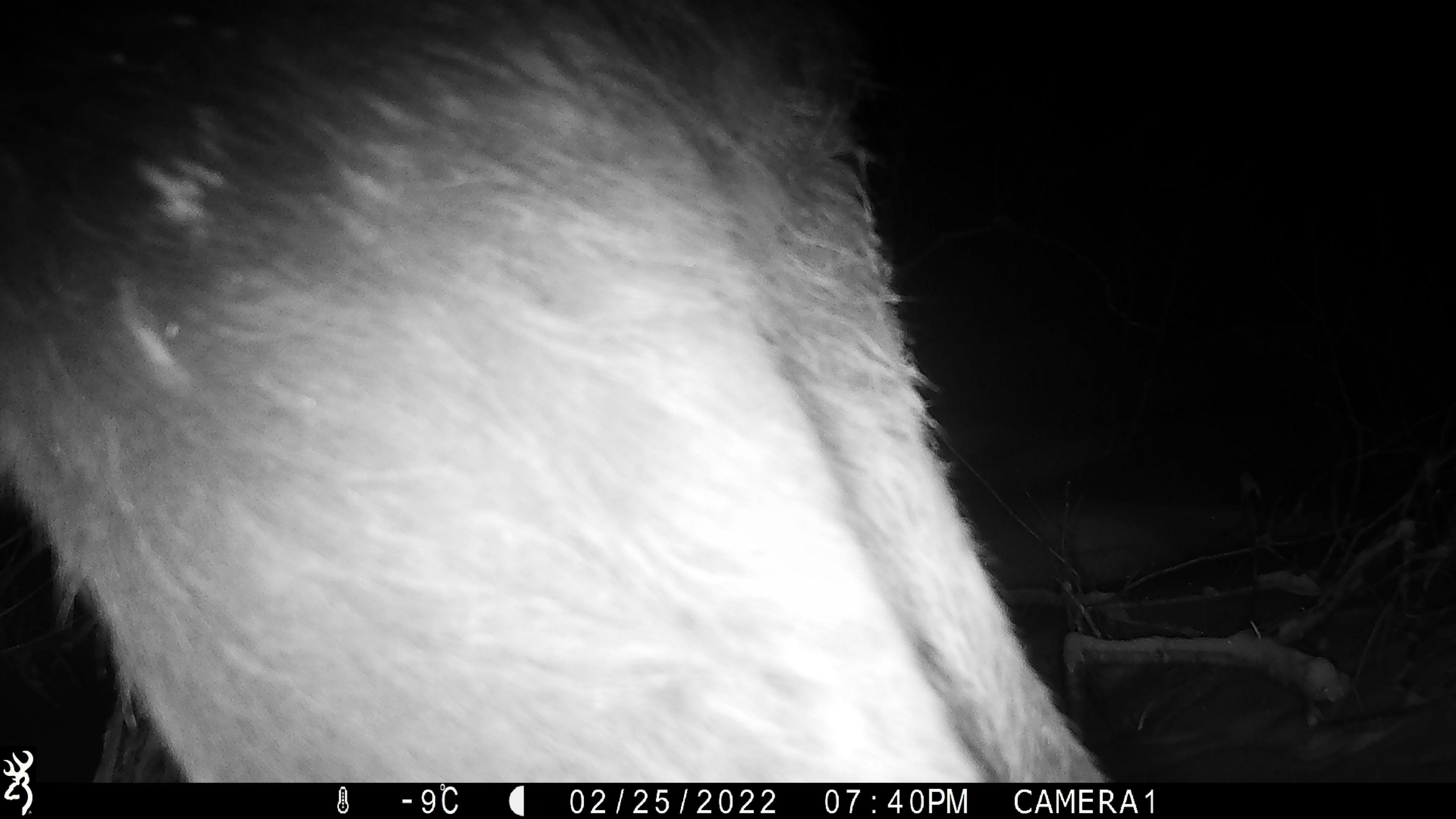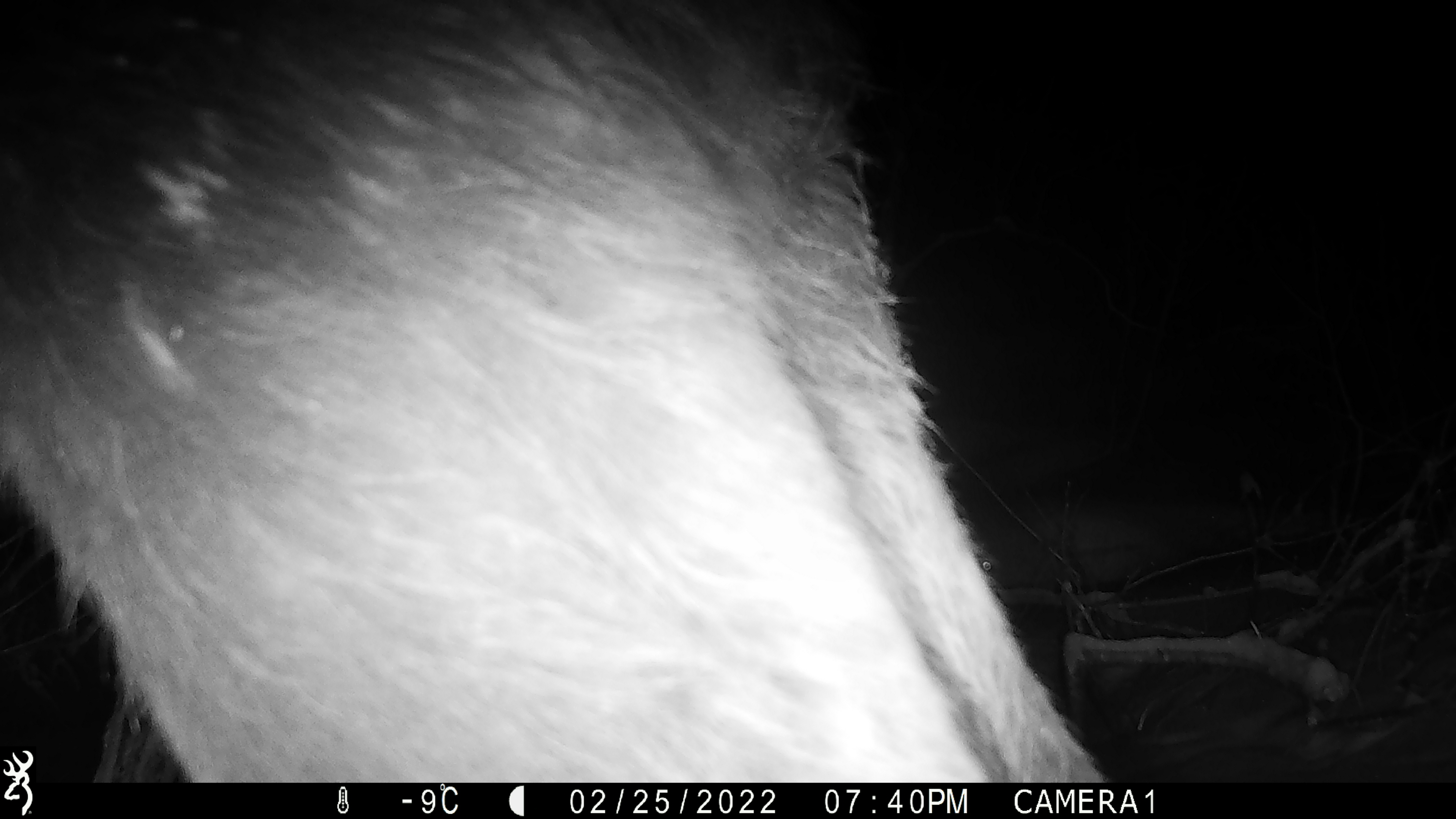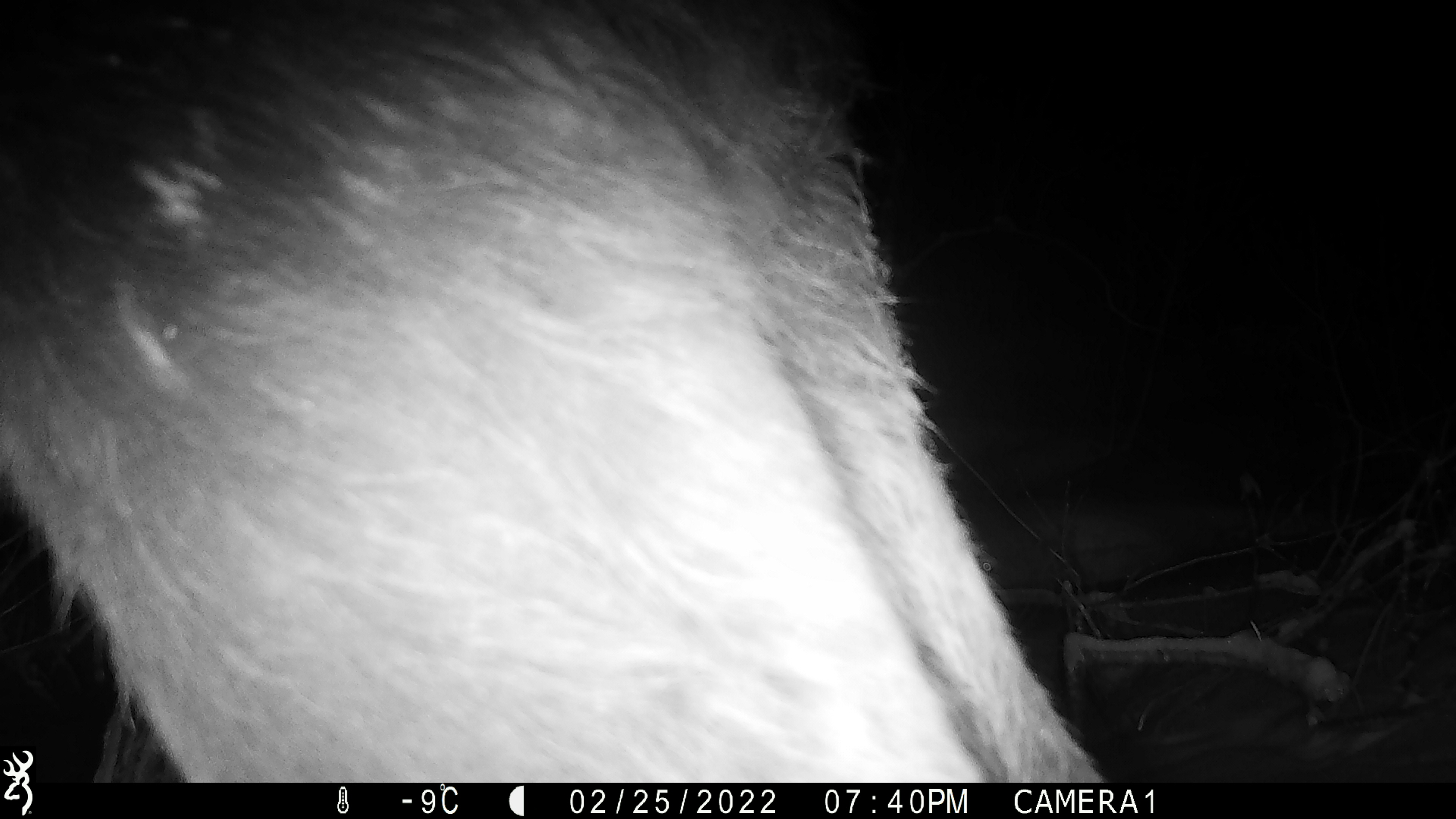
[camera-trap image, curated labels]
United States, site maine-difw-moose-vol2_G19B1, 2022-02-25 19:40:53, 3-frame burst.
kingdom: Animalia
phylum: Chordata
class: Mammalia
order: Artiodactyla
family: Cervidae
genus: Alces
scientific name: Alces alces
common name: moose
Moose (Alces alces).